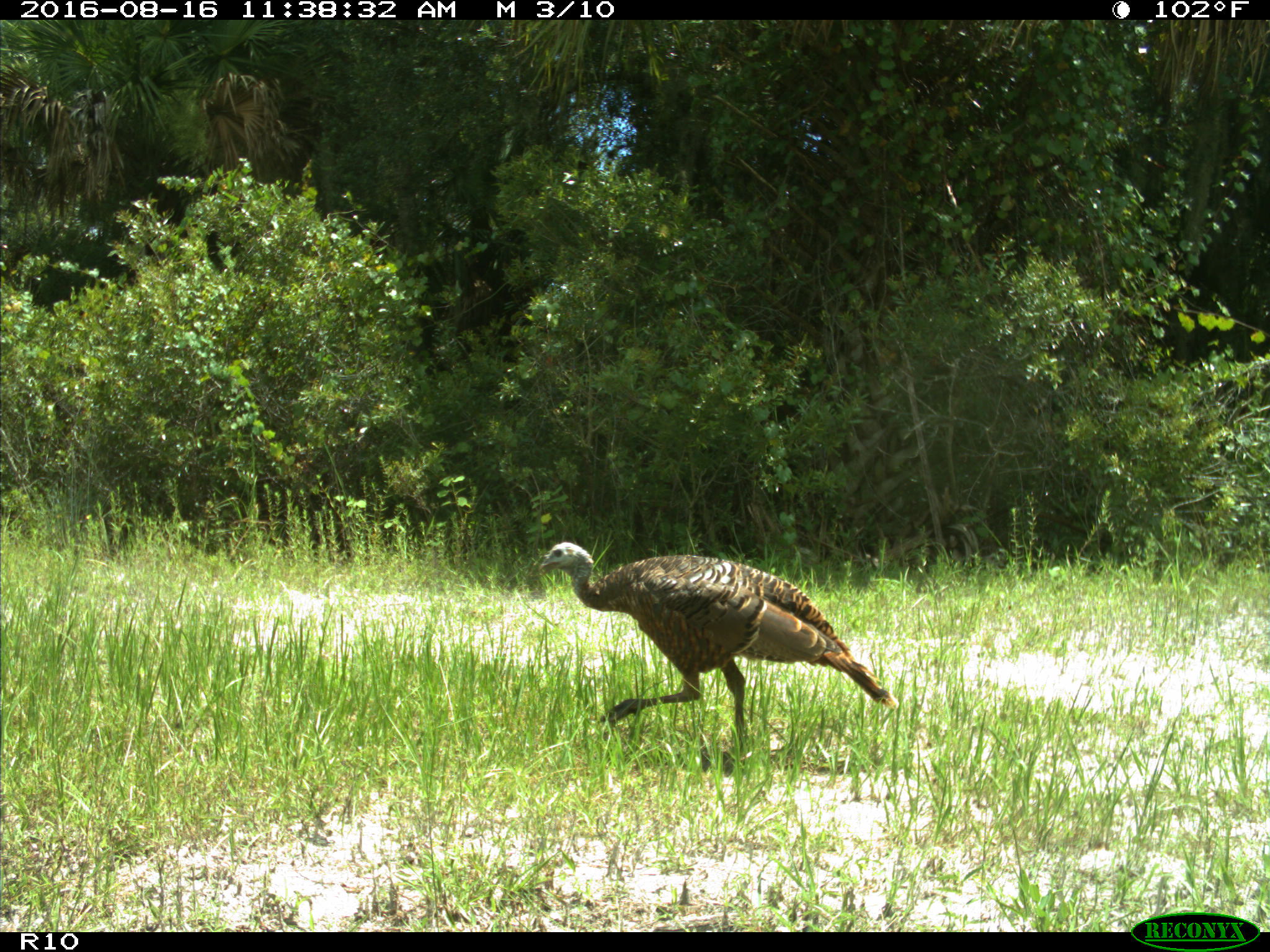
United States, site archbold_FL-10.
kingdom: Animalia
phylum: Chordata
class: Aves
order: Galliformes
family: Phasianidae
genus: Meleagris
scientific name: Meleagris gallopavo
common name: wild turkey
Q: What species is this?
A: Meleagris gallopavo (wild turkey).